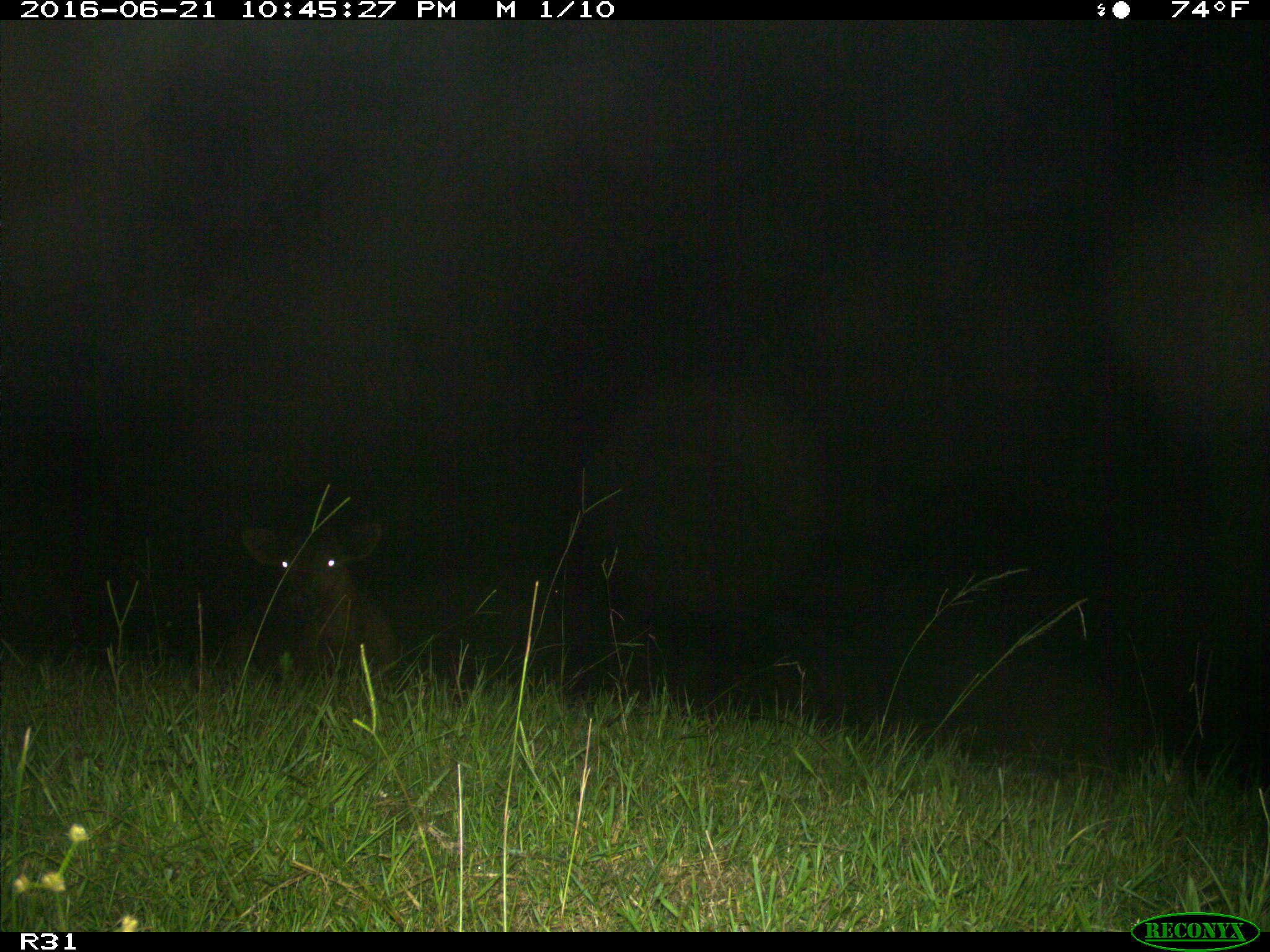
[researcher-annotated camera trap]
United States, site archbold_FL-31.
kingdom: Animalia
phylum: Chordata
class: Mammalia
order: Artiodactyla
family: Bovidae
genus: Bos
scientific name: Bos taurus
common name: domestic cow